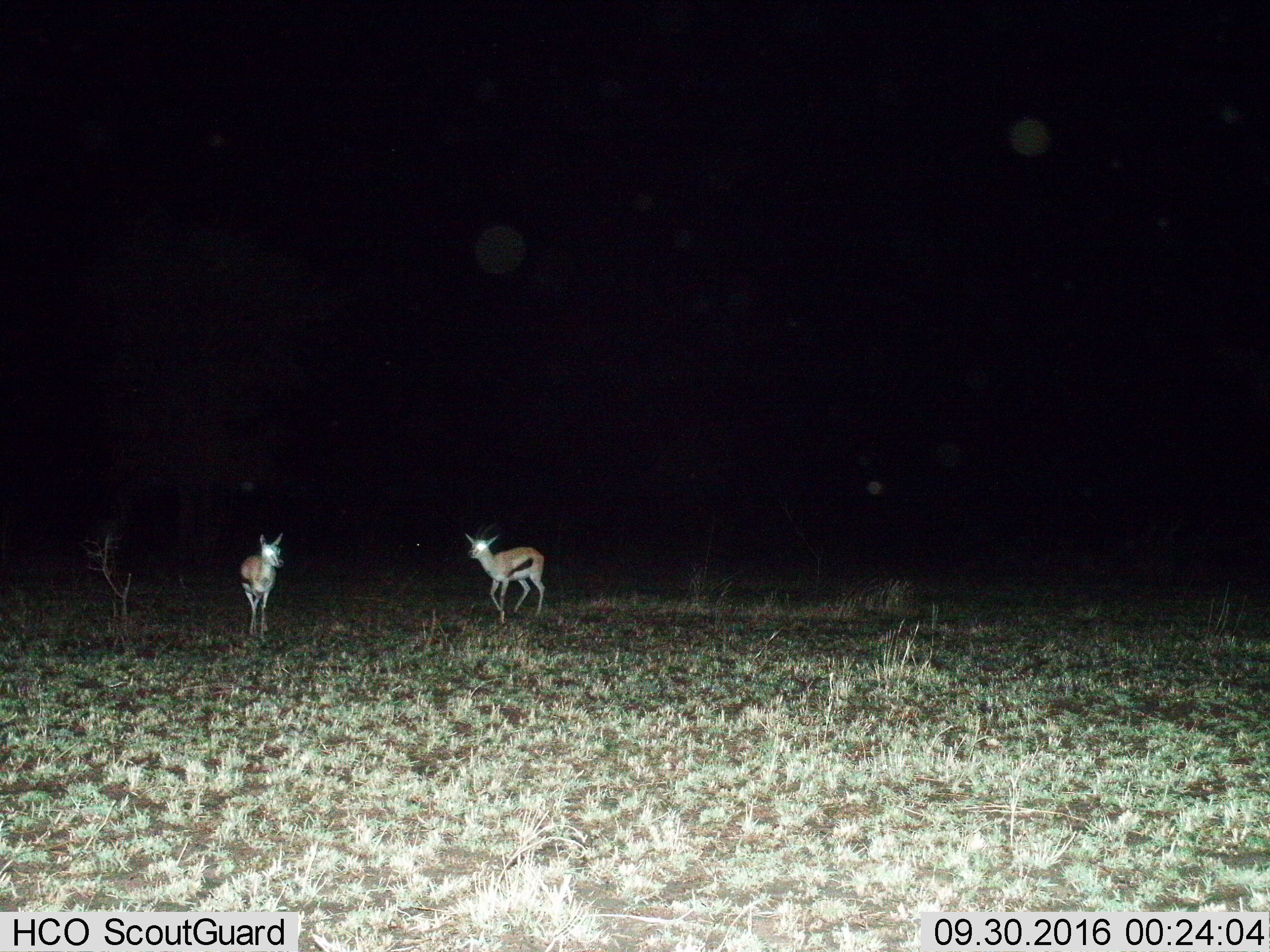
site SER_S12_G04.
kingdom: Animalia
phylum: Chordata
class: Mammalia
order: Artiodactyla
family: Bovidae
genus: Eudorcas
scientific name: Eudorcas thomsonii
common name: thomson's gazelle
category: gazellethomsons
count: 2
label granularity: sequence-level